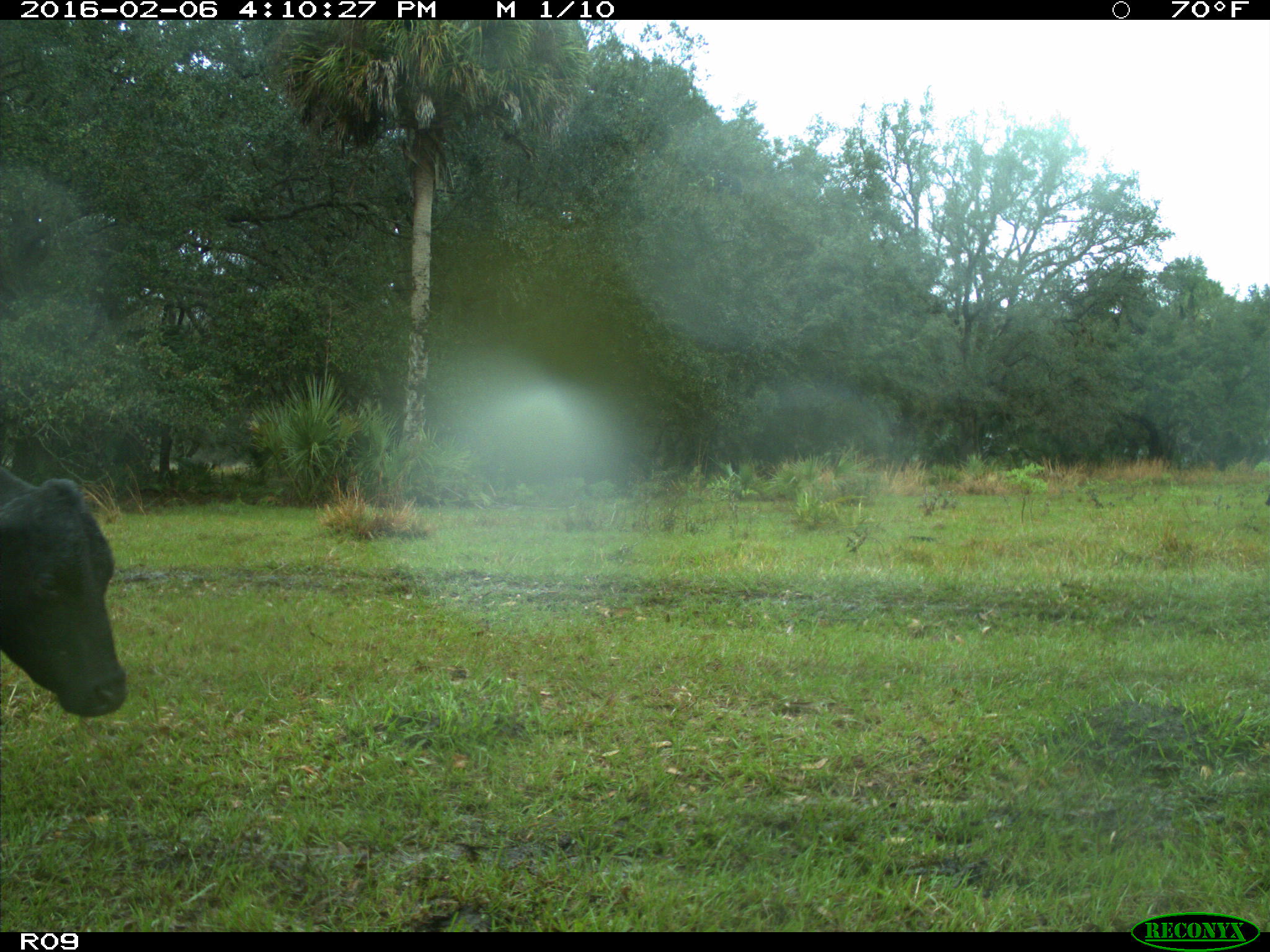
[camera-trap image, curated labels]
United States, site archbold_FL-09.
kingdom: Animalia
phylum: Chordata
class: Mammalia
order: Artiodactyla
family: Bovidae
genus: Bos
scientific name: Bos taurus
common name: domestic cow